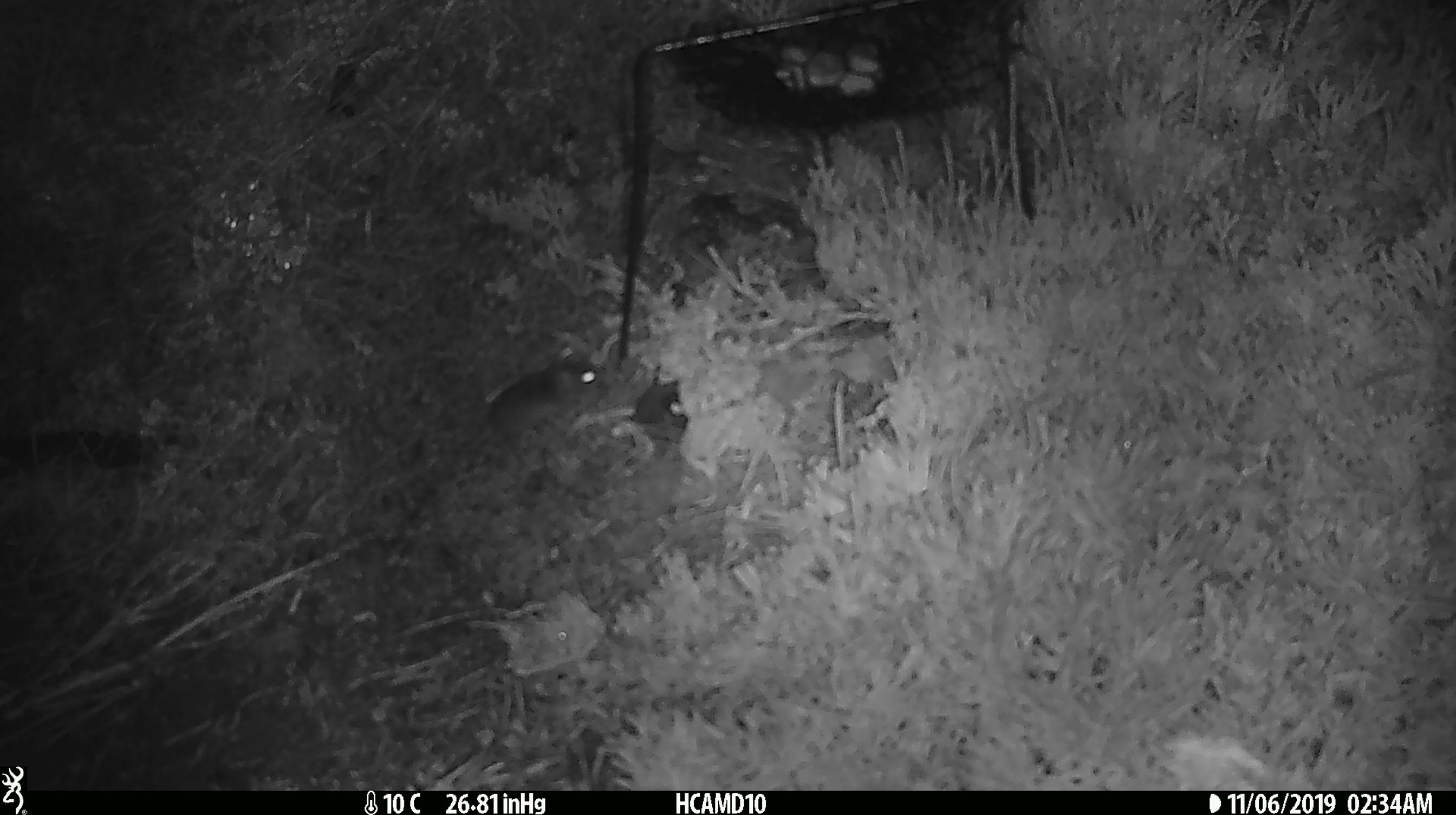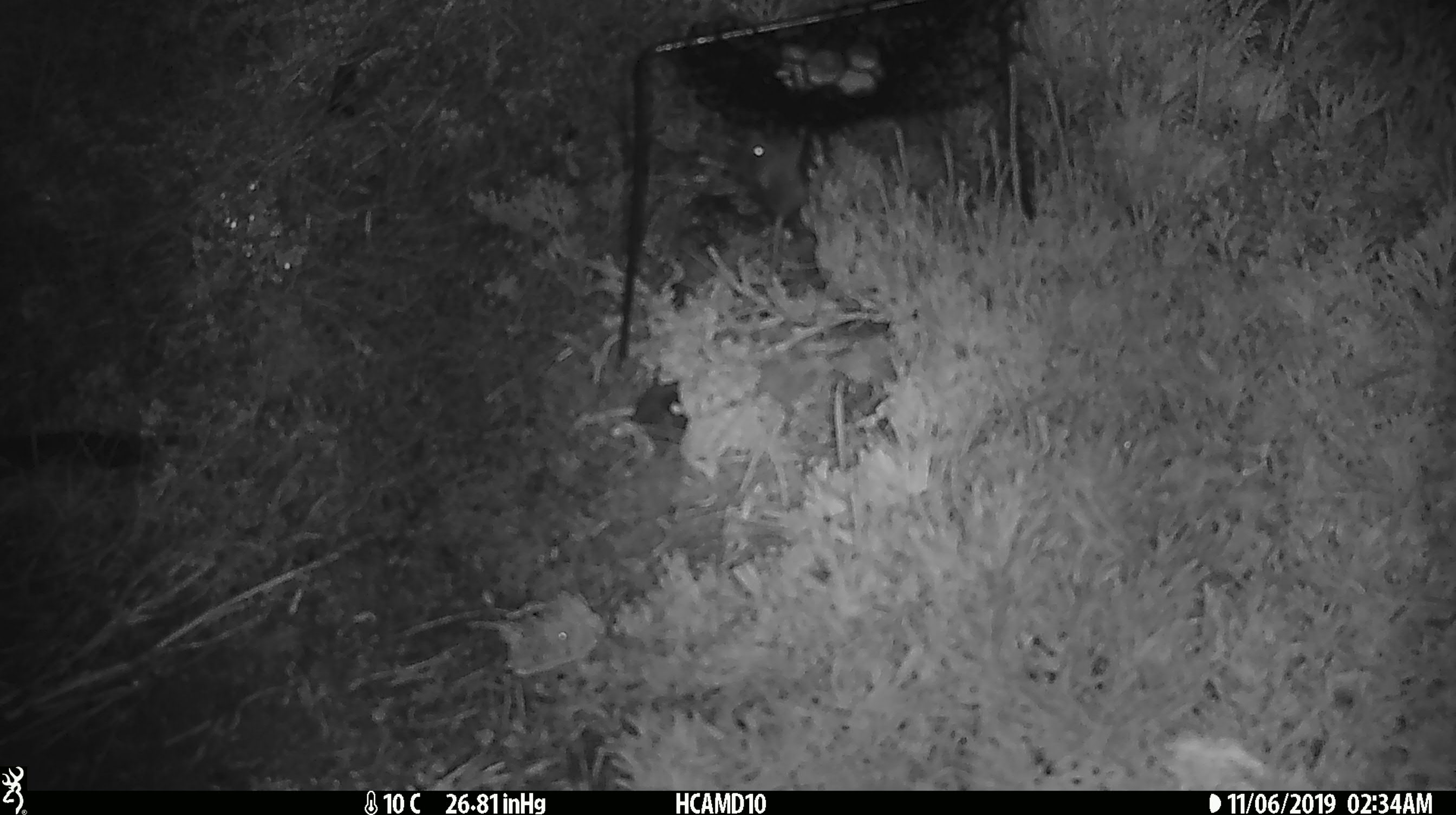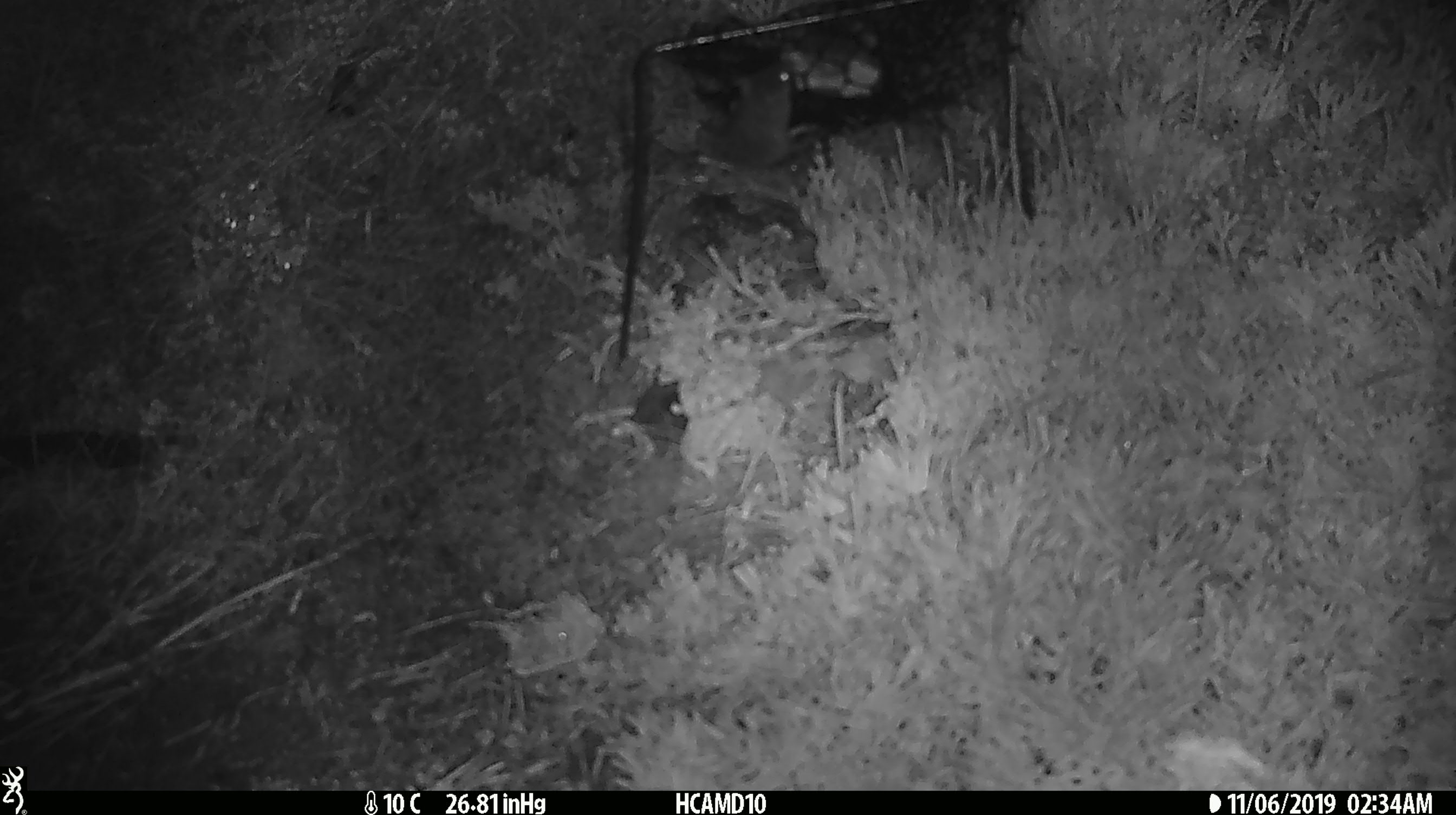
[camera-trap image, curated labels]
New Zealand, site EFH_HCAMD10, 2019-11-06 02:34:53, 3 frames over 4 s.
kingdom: Animalia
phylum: Chordata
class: Mammalia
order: Rodentia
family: Muridae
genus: Mus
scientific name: Mus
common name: mouse